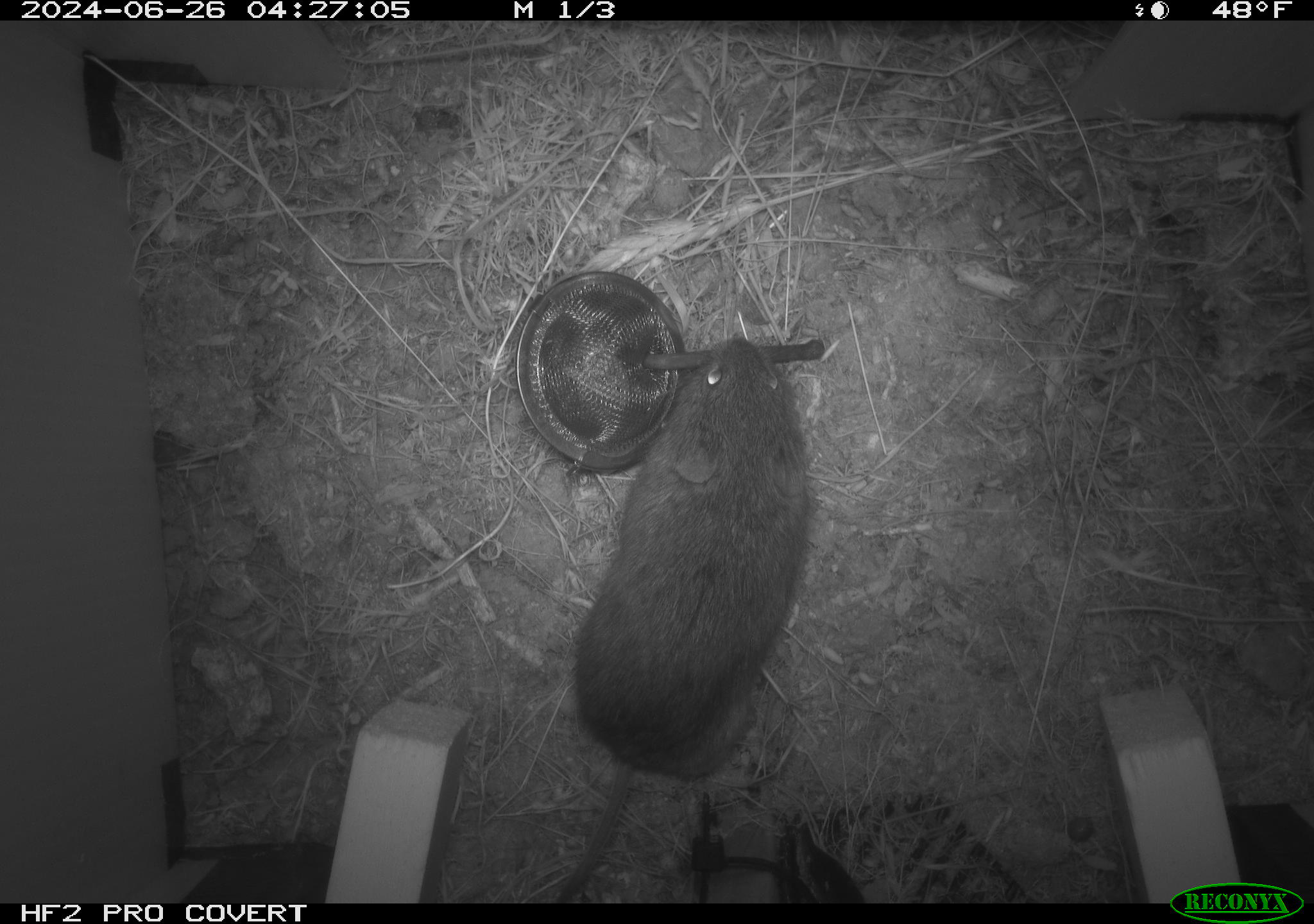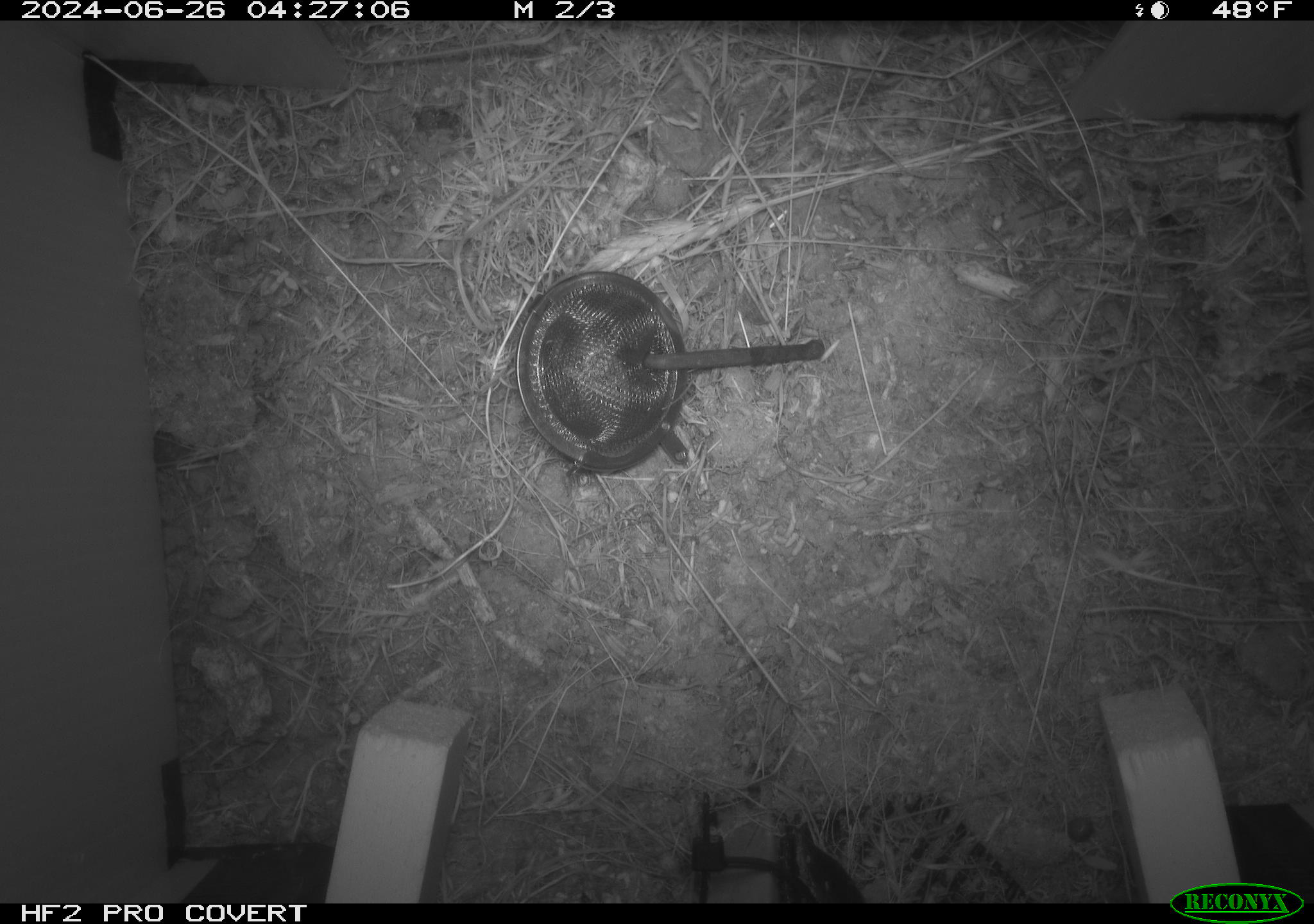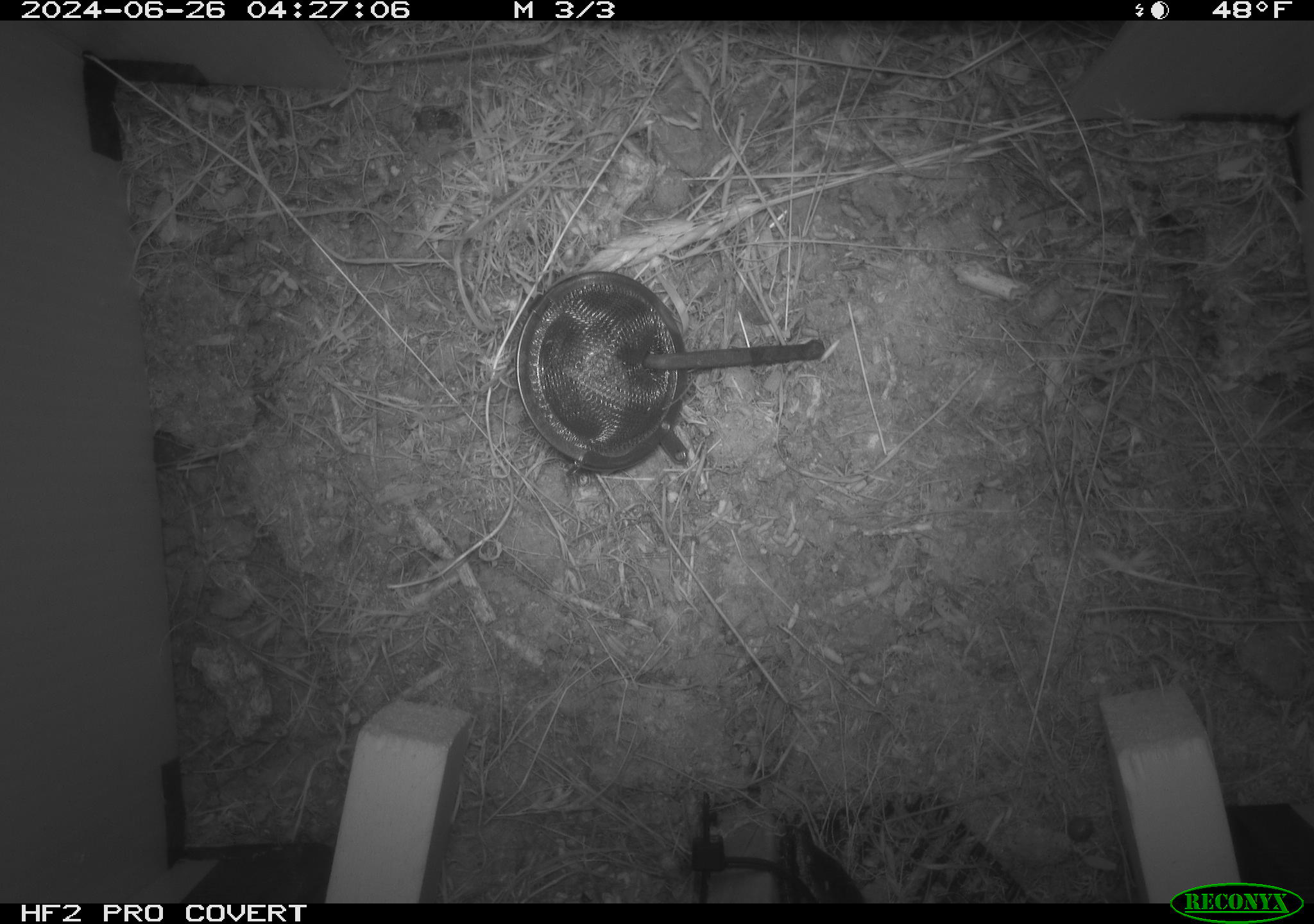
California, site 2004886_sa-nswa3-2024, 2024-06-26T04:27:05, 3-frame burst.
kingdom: Animalia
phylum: Chordata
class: Mammalia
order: Rodentia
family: Cricetidae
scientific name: Arvicolinae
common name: voles, lemmings, and muskrats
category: arvicolinae subfamily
Arvicolinae subfamily (voles, lemmings, and muskrats) (Arvicolinae).